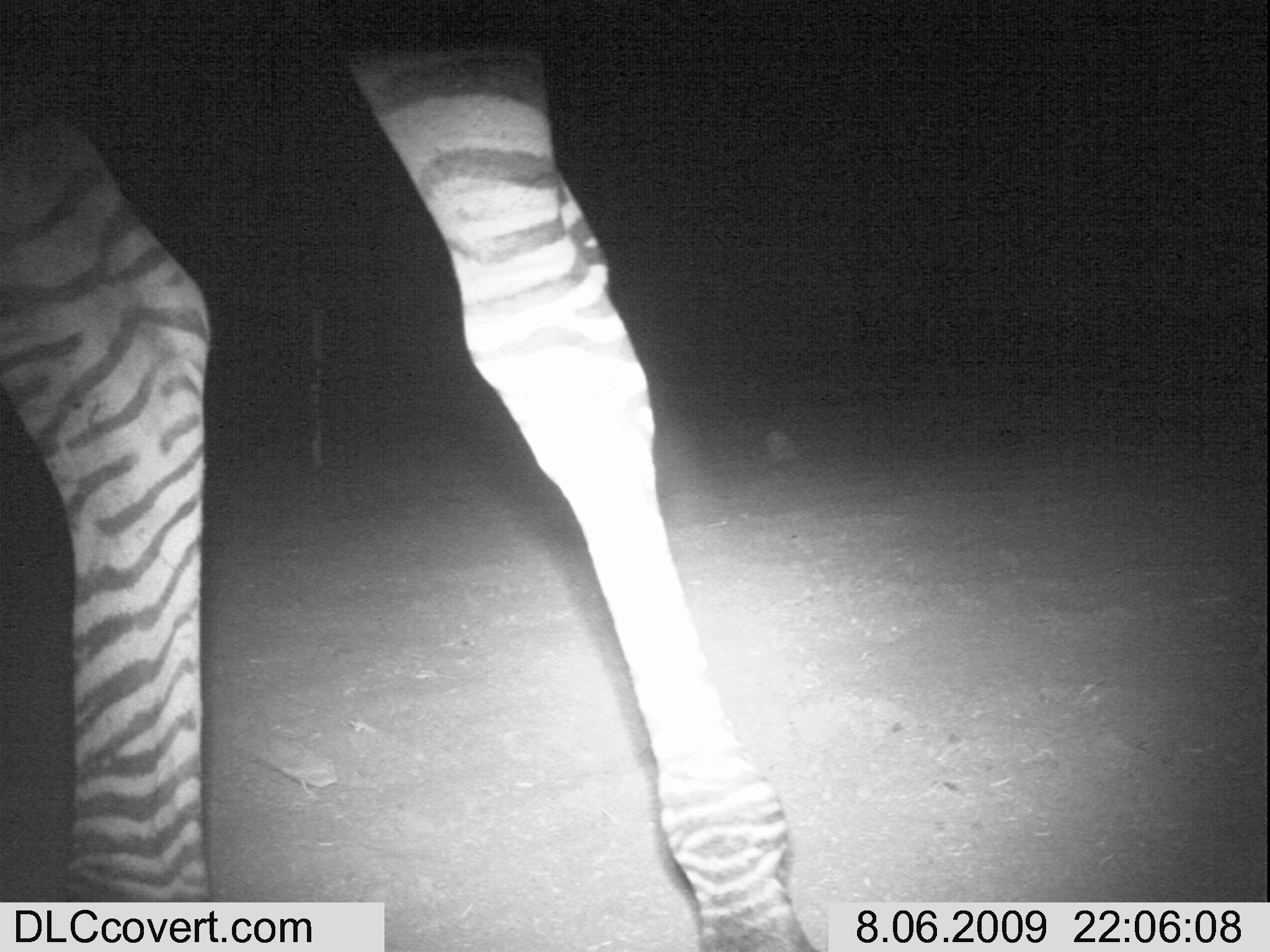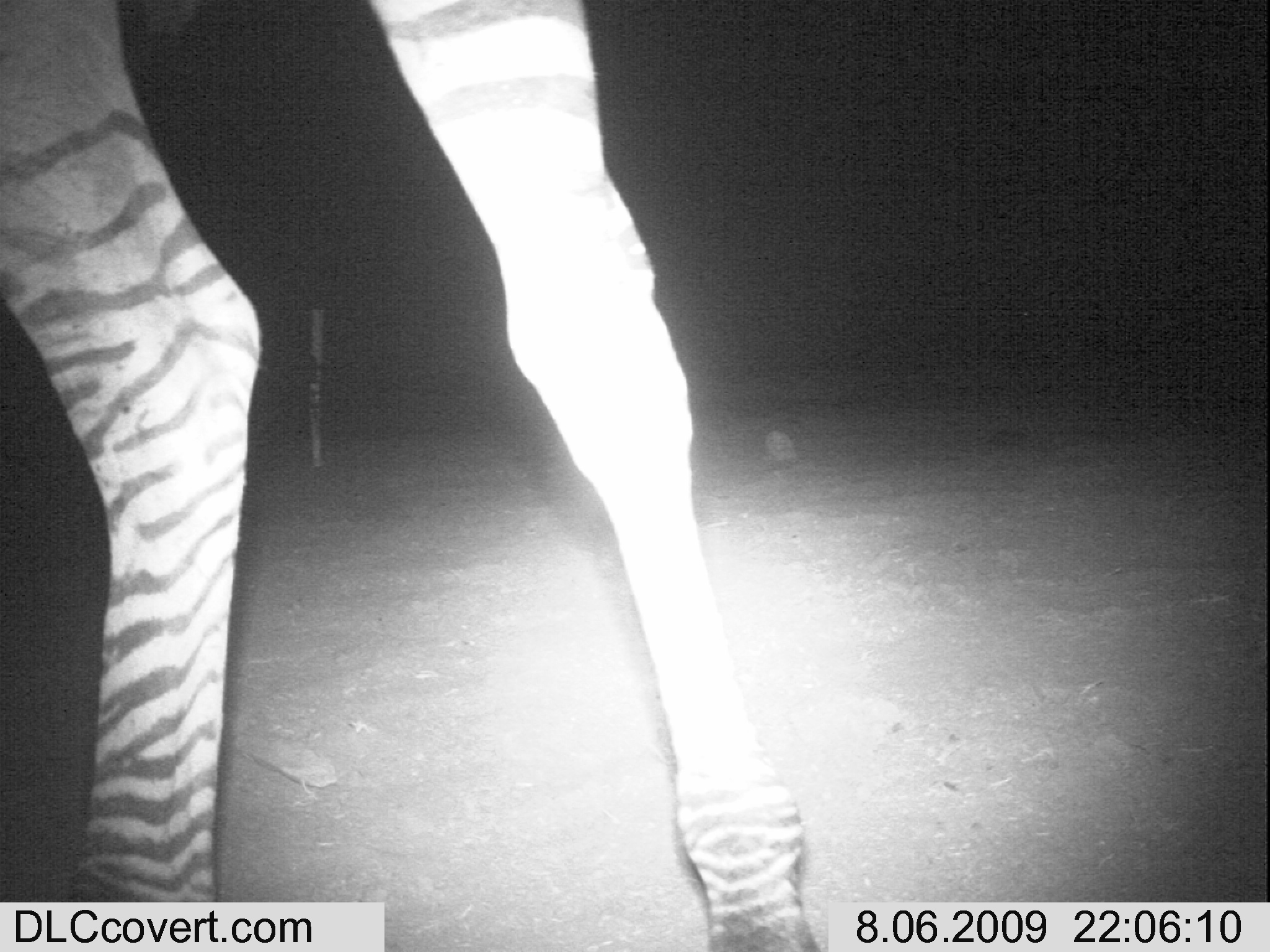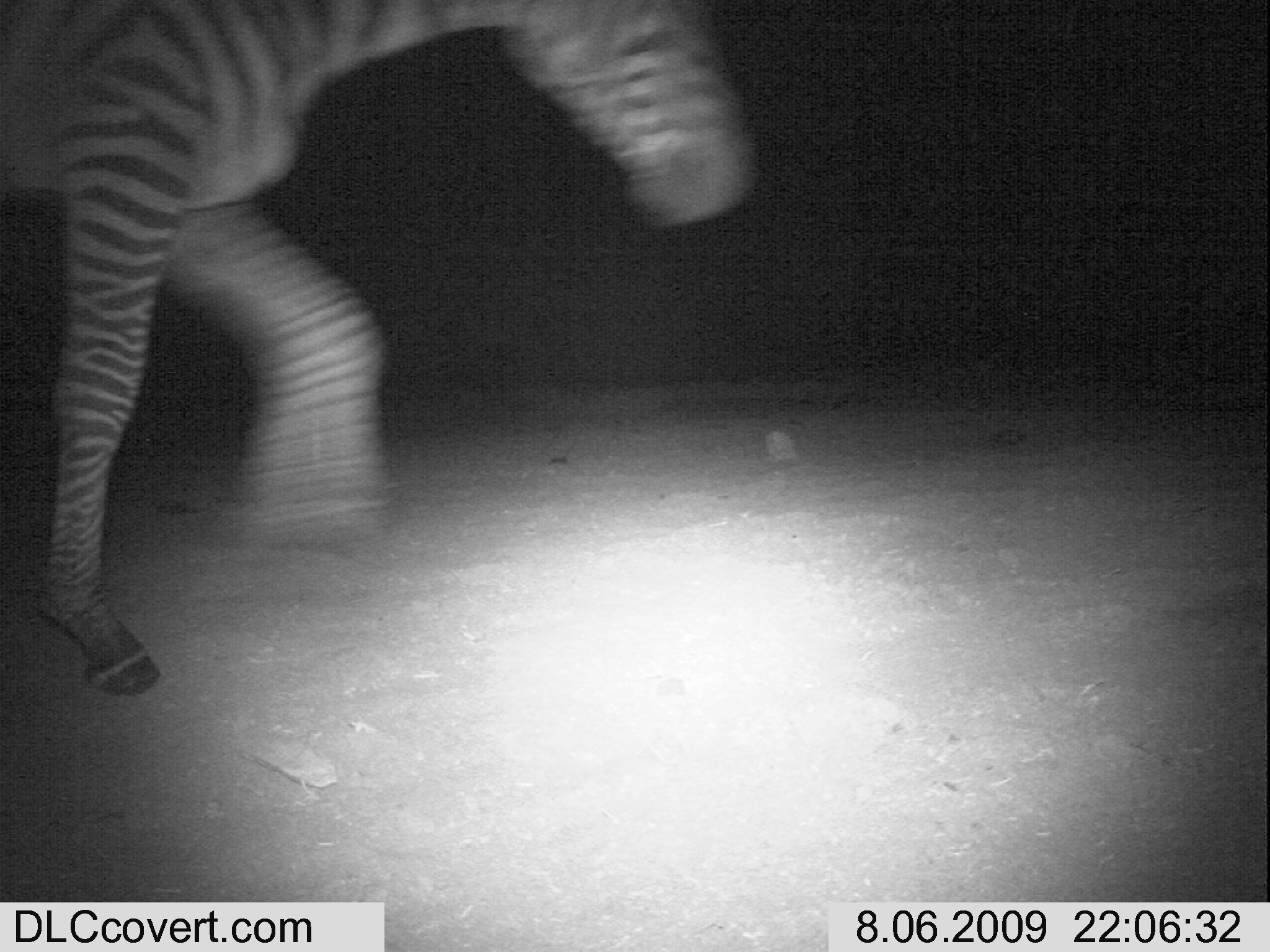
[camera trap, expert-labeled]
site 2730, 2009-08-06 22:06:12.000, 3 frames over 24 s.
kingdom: Animalia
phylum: Chordata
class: Mammalia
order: Perissodactyla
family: Equidae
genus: Equus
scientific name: Equus quagga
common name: plains zebra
Equus quagga (plains zebra), count 1.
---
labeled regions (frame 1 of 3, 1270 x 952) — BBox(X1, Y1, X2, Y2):
equus quagga: BBox(0, 0, 818, 952)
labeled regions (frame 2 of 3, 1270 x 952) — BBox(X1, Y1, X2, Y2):
equus quagga: BBox(0, 0, 826, 952)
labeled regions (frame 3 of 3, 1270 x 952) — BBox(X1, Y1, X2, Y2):
equus quagga: BBox(0, 0, 756, 695)